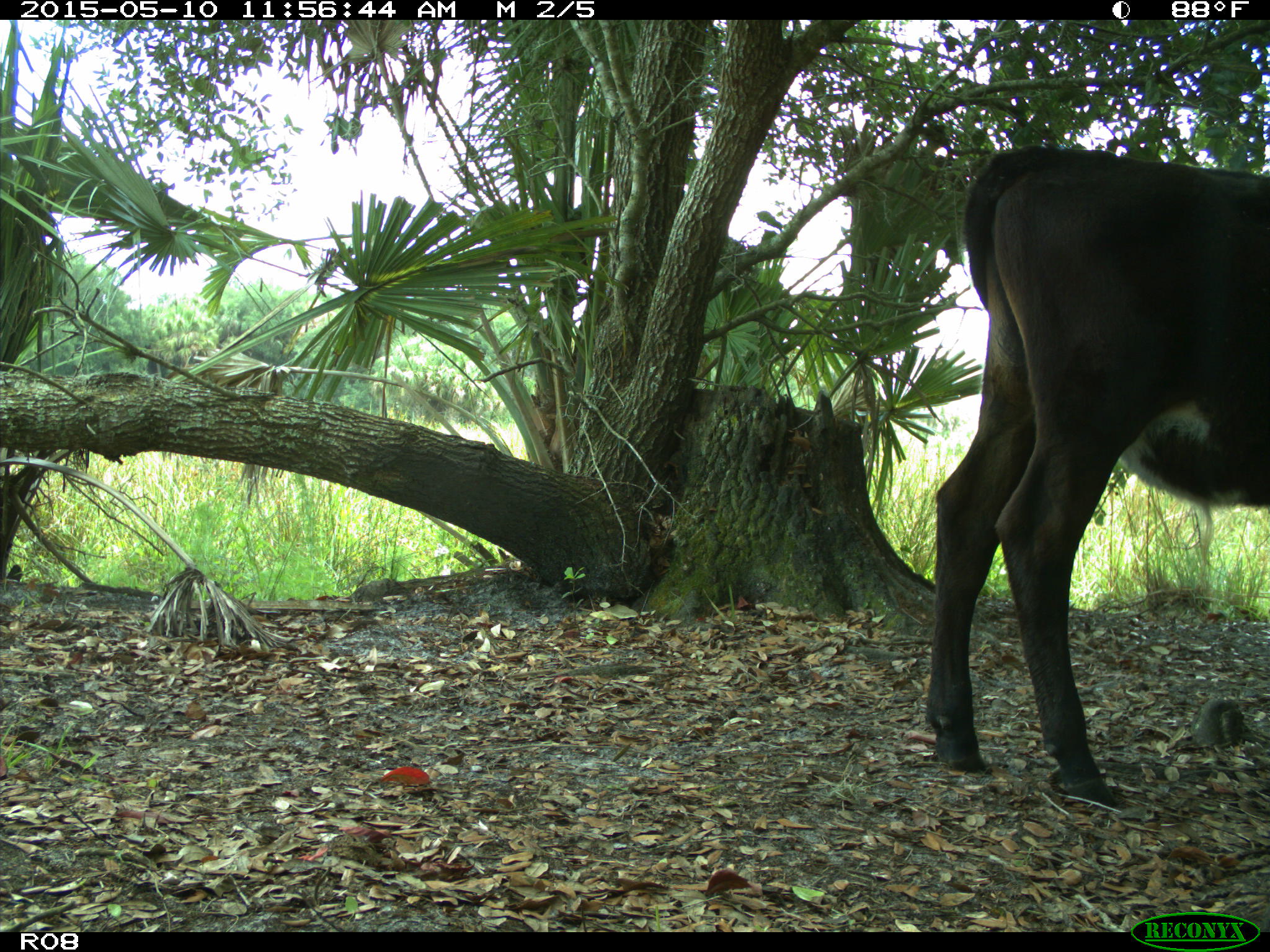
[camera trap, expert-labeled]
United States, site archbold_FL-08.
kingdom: Animalia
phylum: Chordata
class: Mammalia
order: Artiodactyla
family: Bovidae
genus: Bos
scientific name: Bos taurus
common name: domestic cow